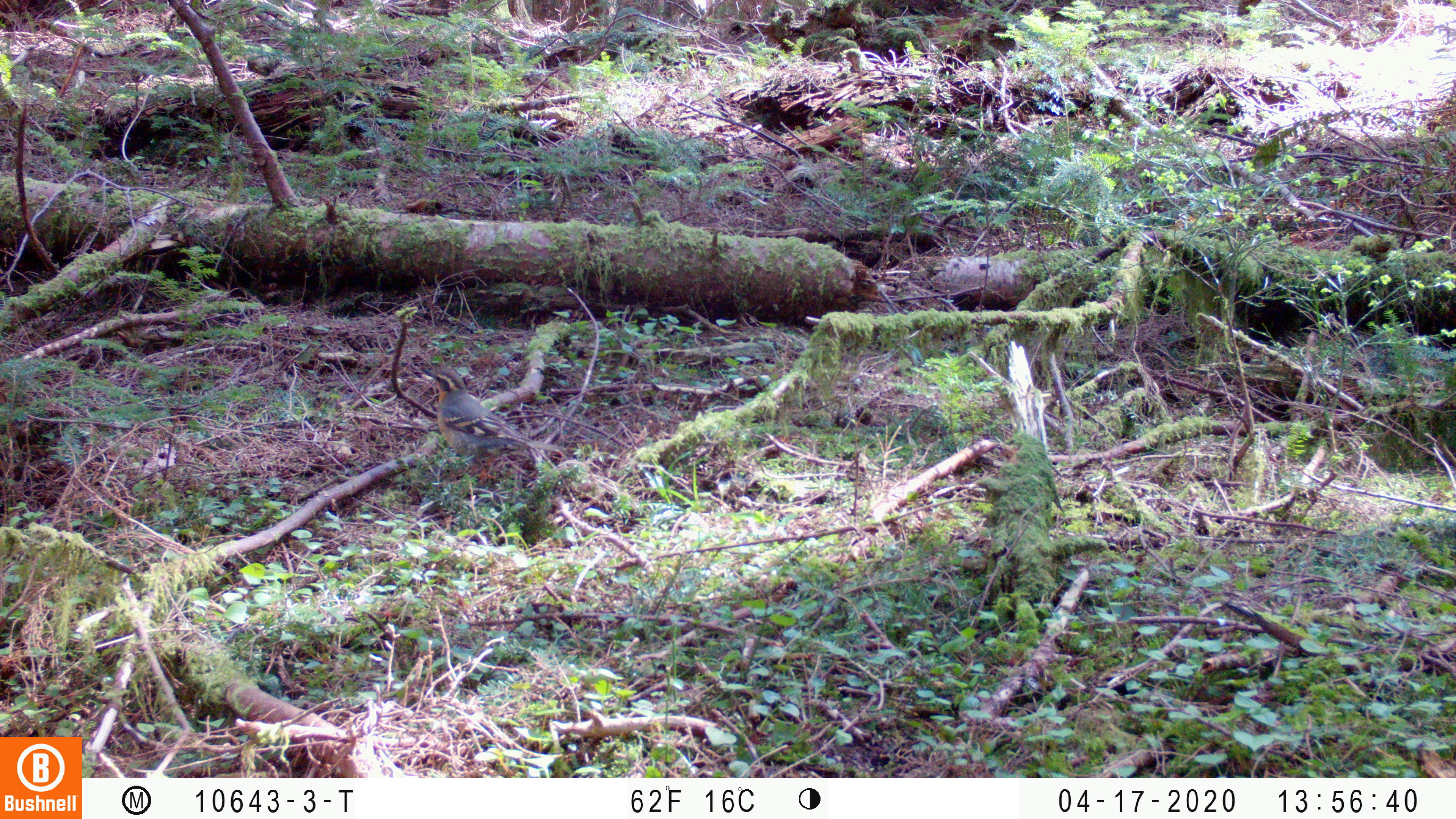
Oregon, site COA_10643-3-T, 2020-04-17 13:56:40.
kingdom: Animalia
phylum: Chordata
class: Aves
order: Passeriformes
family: Turdidae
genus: Ixoreus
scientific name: Ixoreus naevius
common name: varied thrush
Varied thrush (Ixoreus naevius).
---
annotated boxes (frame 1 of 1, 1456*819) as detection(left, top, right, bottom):
varied thrush: detection(422, 364, 550, 468)